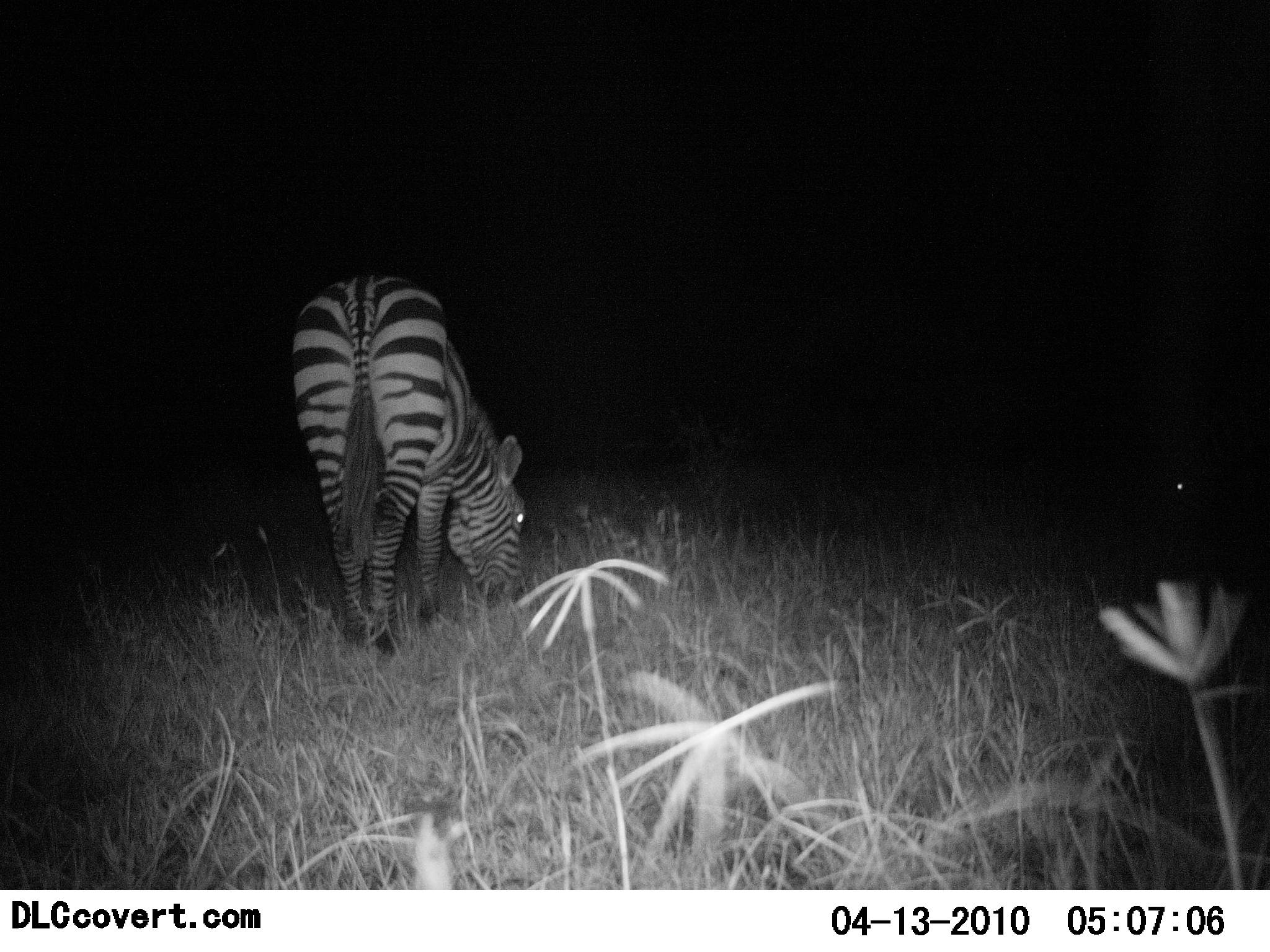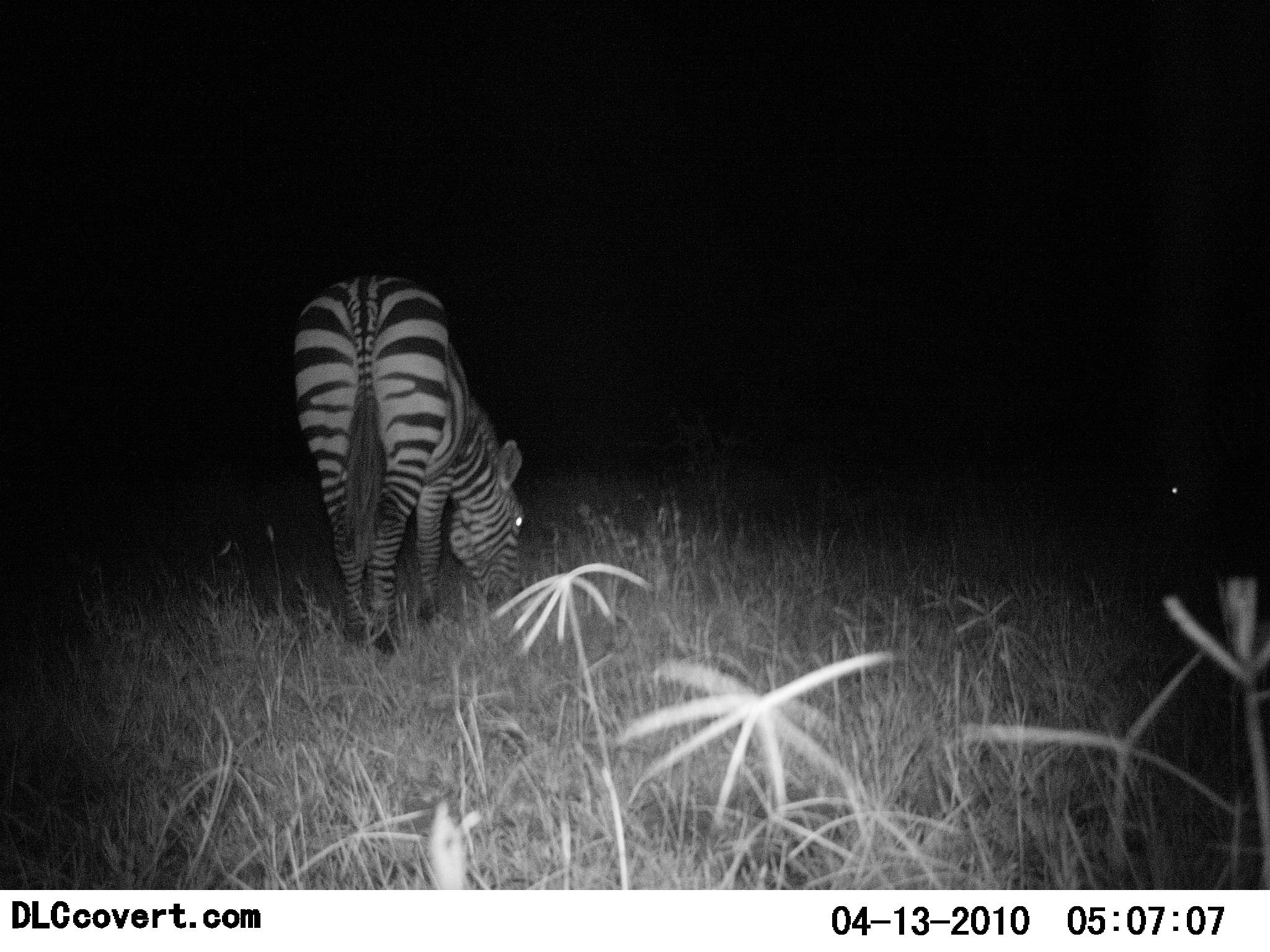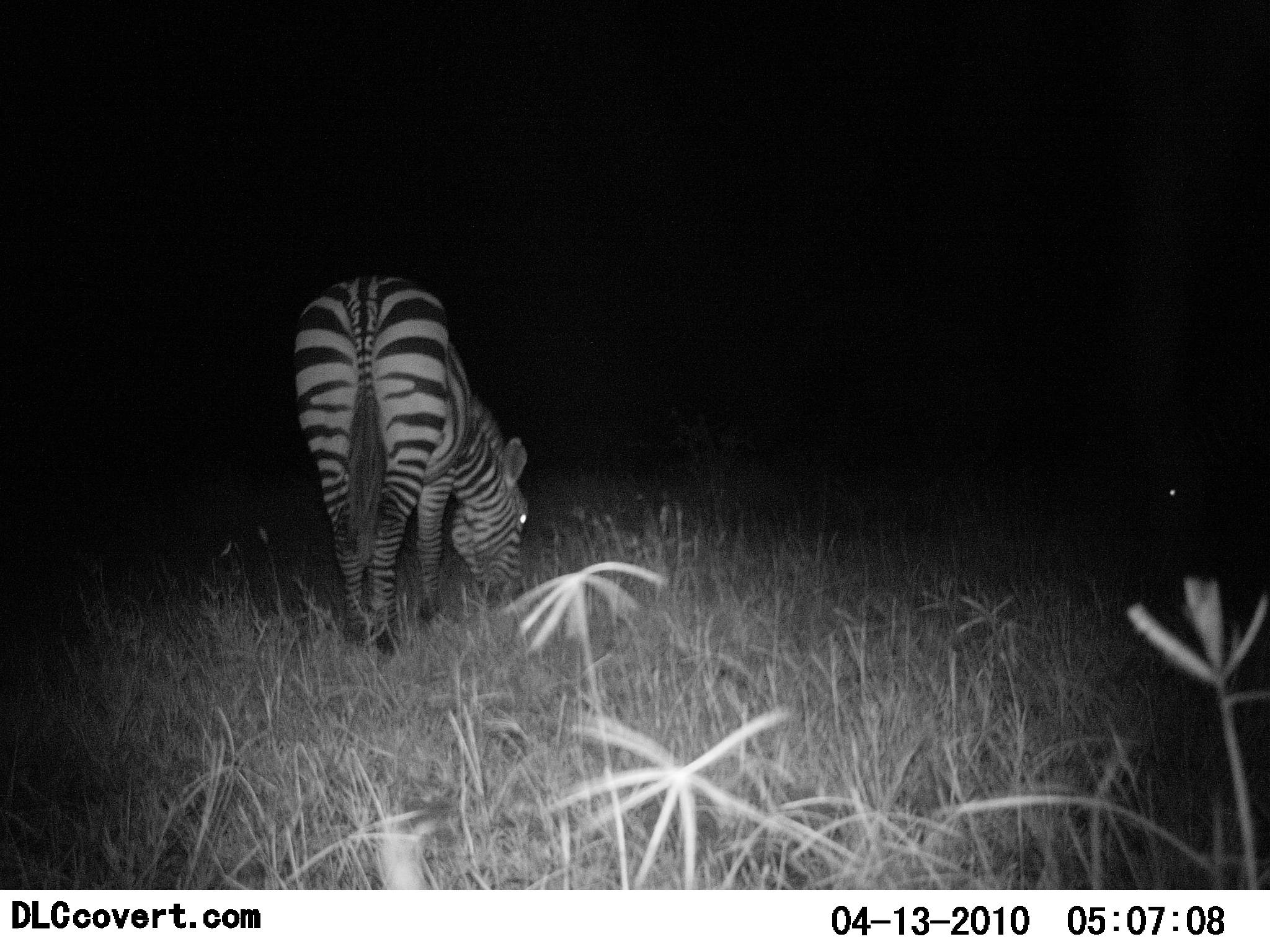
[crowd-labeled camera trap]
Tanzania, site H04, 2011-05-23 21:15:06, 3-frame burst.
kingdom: Animalia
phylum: Chordata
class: Mammalia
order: Perissodactyla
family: Equidae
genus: Equus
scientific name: Equus quagga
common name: plains zebra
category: zebra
Zebra (plains zebra) (Equus quagga), count 1. Behavior (volunteer vote fractions): standing 25%, resting 0%, moving 8%, interacting 0%. Young present (vote fraction): 0%. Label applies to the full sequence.